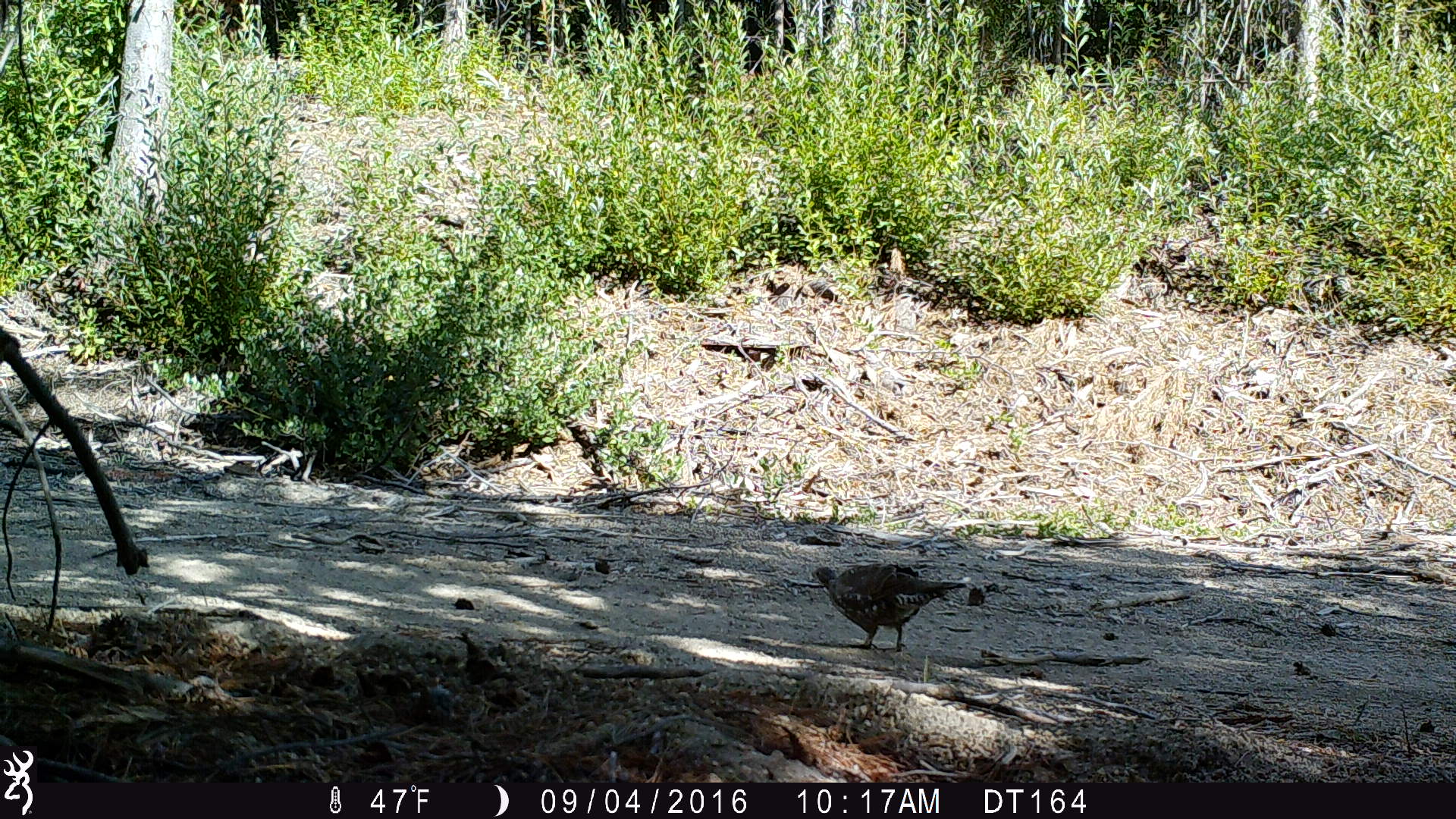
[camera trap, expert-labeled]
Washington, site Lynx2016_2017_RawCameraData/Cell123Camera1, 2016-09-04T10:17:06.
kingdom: Animalia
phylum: Chordata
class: Aves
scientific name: Aves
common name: birds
Aves (birds). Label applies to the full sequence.